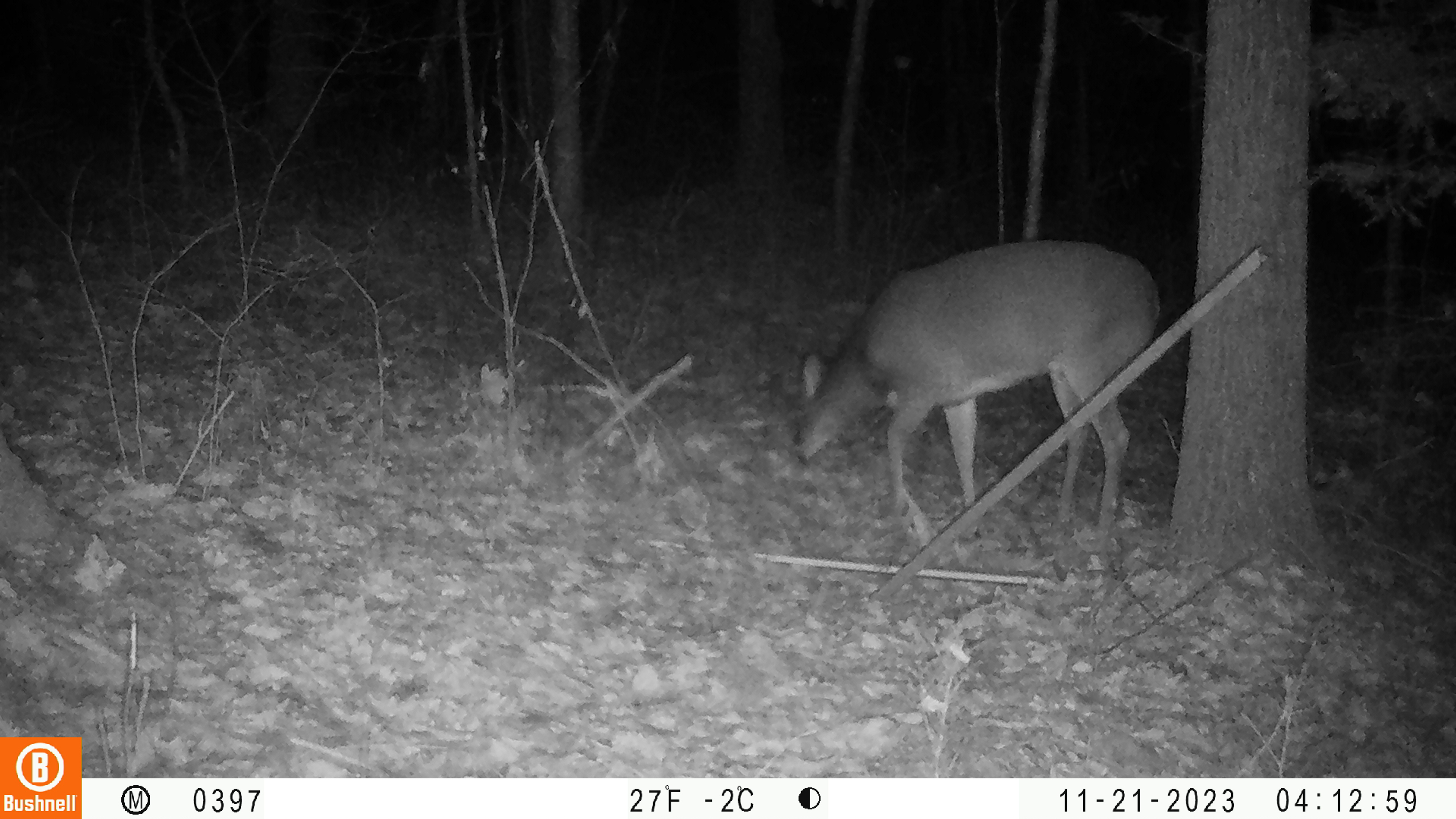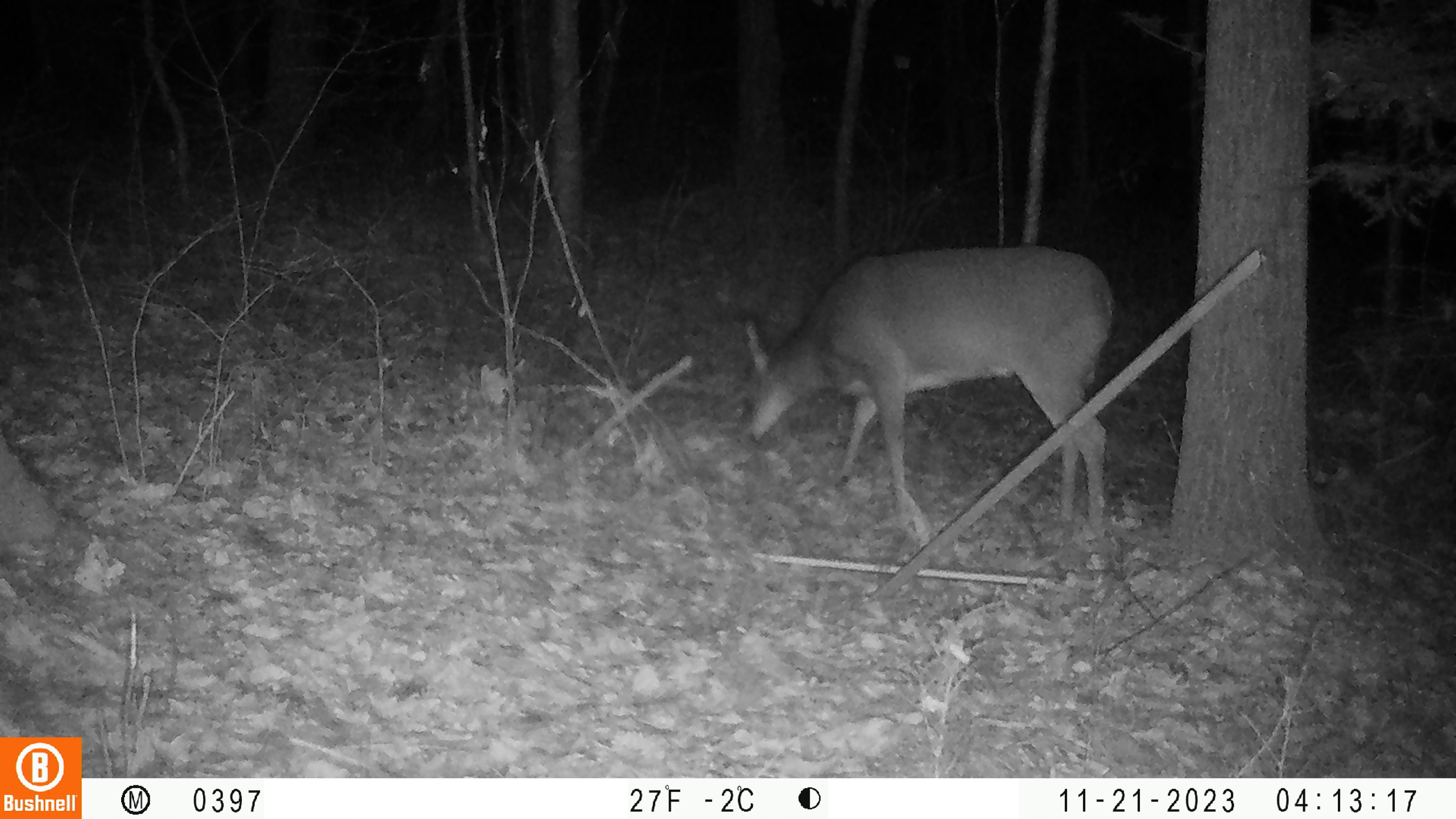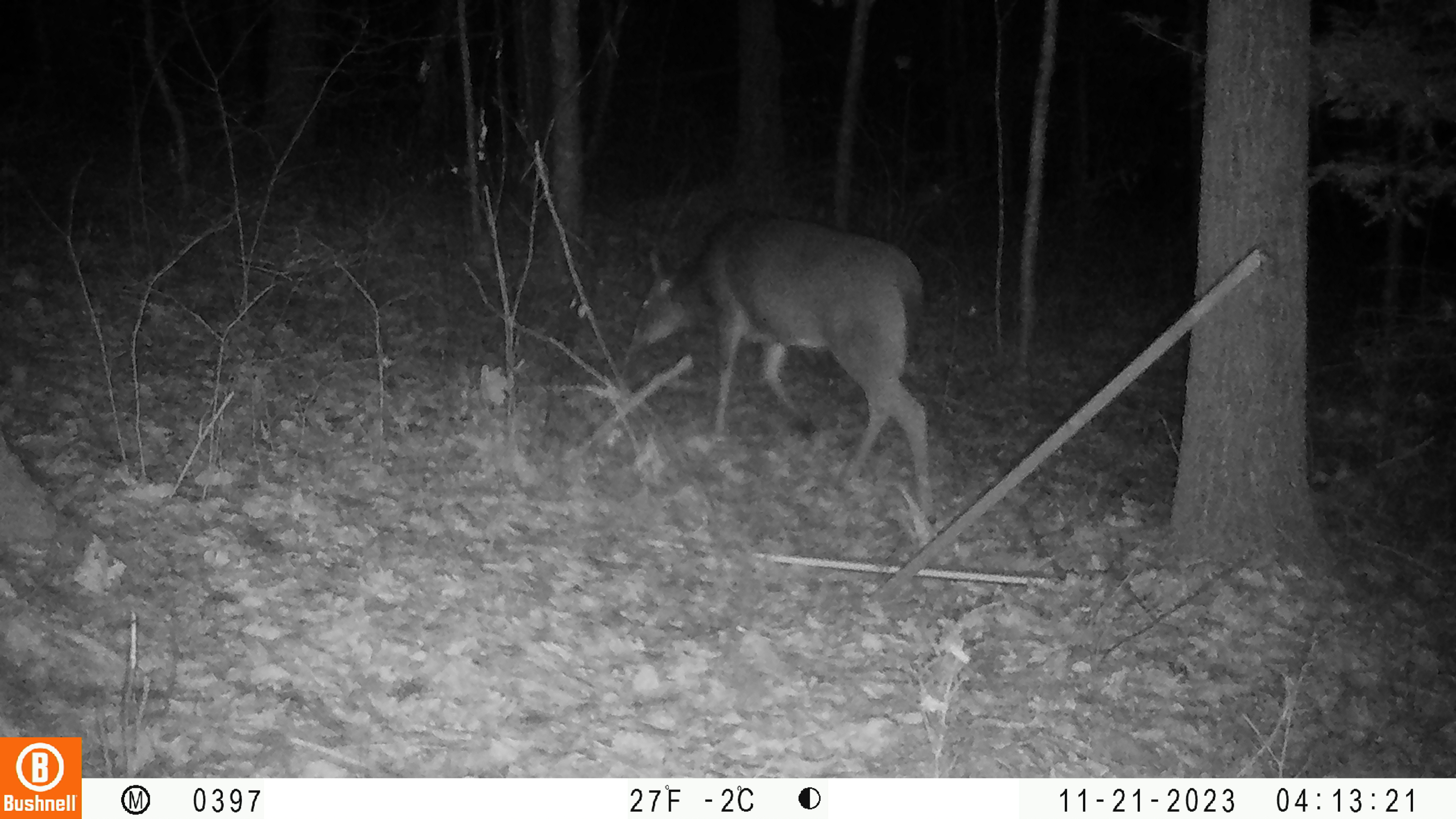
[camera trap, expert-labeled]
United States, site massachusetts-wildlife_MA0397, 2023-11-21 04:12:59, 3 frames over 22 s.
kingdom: Animalia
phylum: Chordata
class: Mammalia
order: Artiodactyla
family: Cervidae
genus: Odocoileus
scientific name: Odocoileus virginianus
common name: white-tailed deer